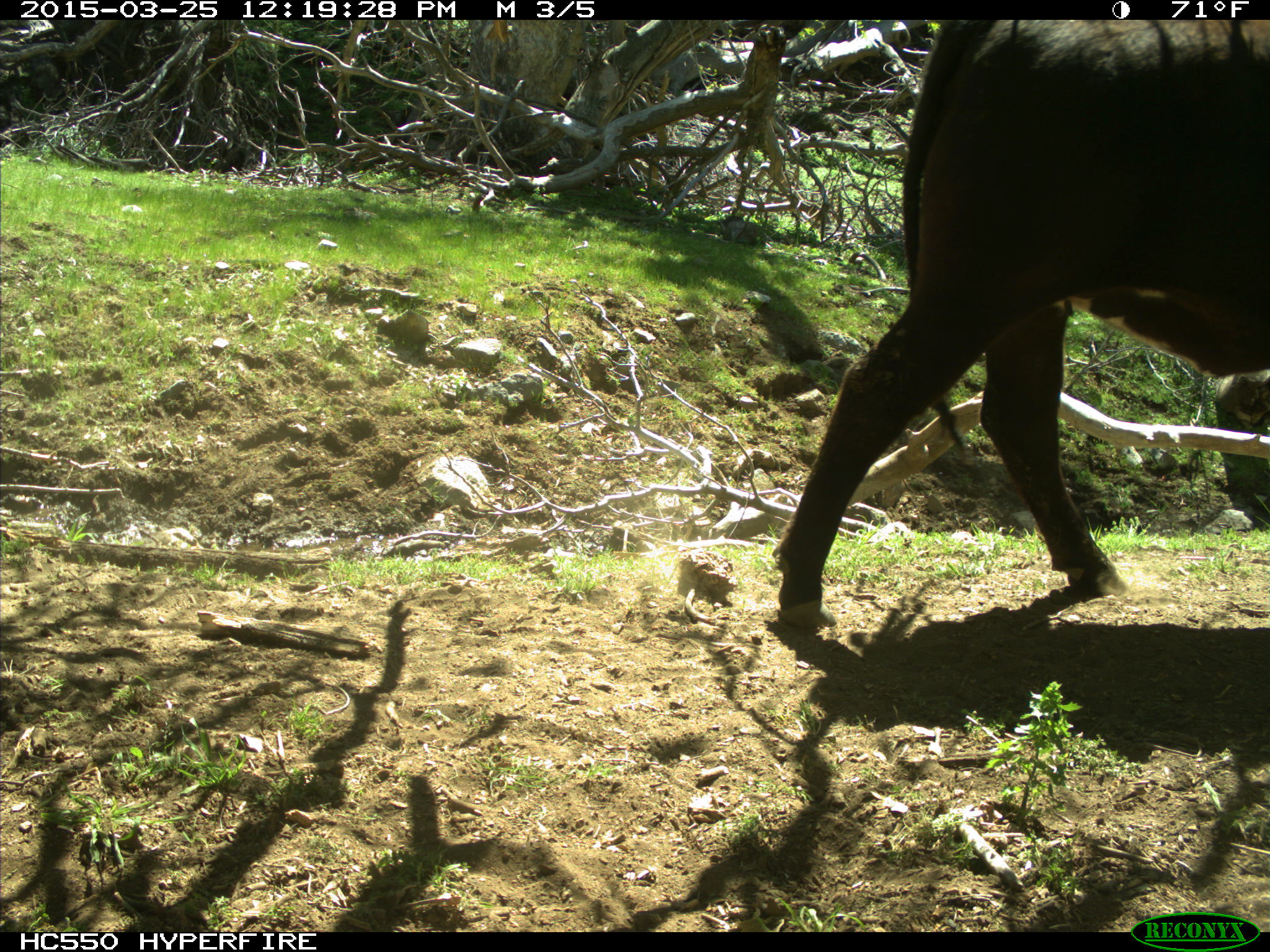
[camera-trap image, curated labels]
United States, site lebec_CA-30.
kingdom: Animalia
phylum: Chordata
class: Mammalia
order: Artiodactyla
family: Bovidae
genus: Bos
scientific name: Bos taurus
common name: domestic cow